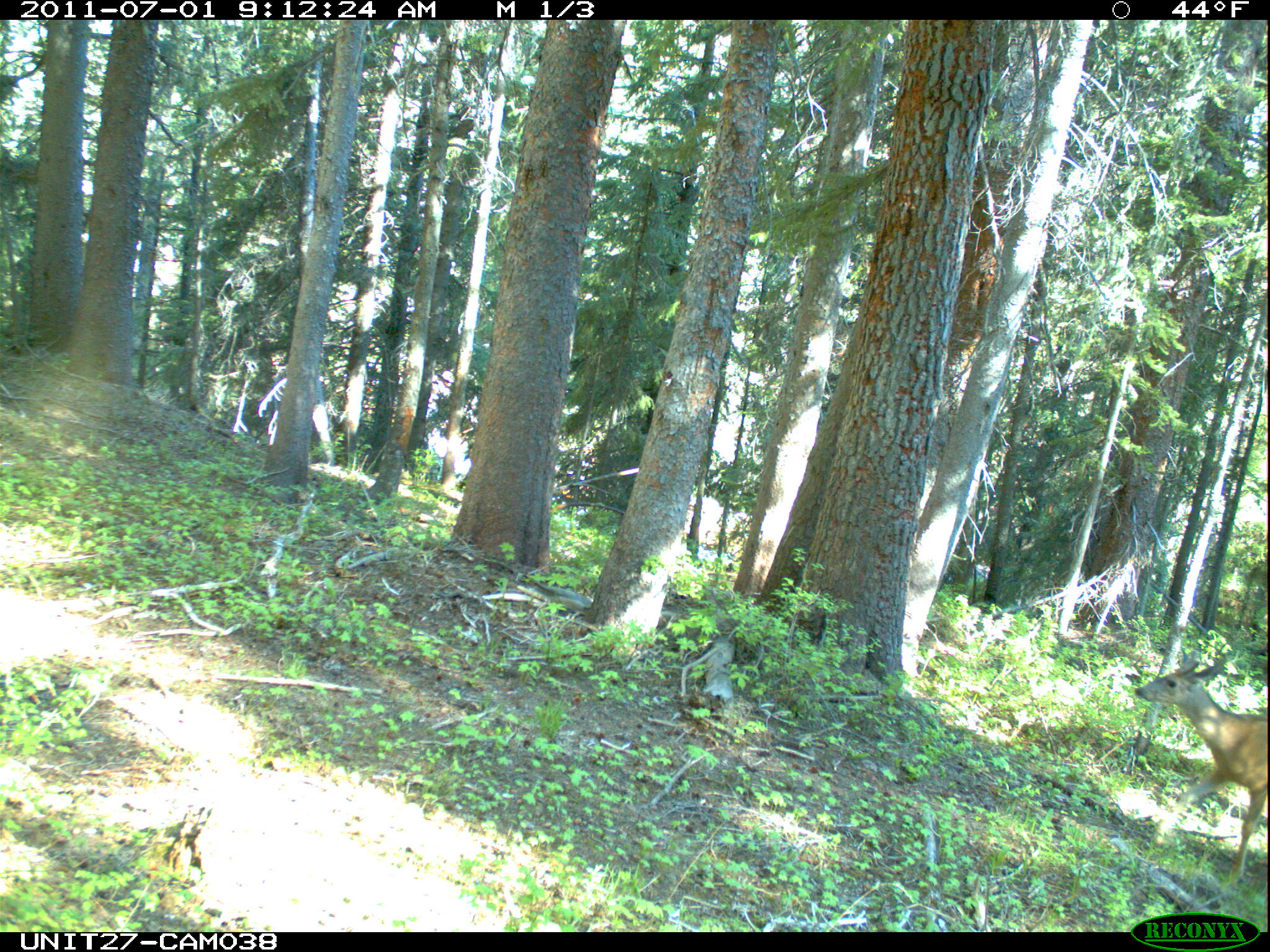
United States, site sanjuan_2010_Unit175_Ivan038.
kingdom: Animalia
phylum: Chordata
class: Mammalia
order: Artiodactyla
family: Cervidae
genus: Odocoileus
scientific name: Odocoileus hemionus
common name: mule deer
Odocoileus hemionus (mule deer).